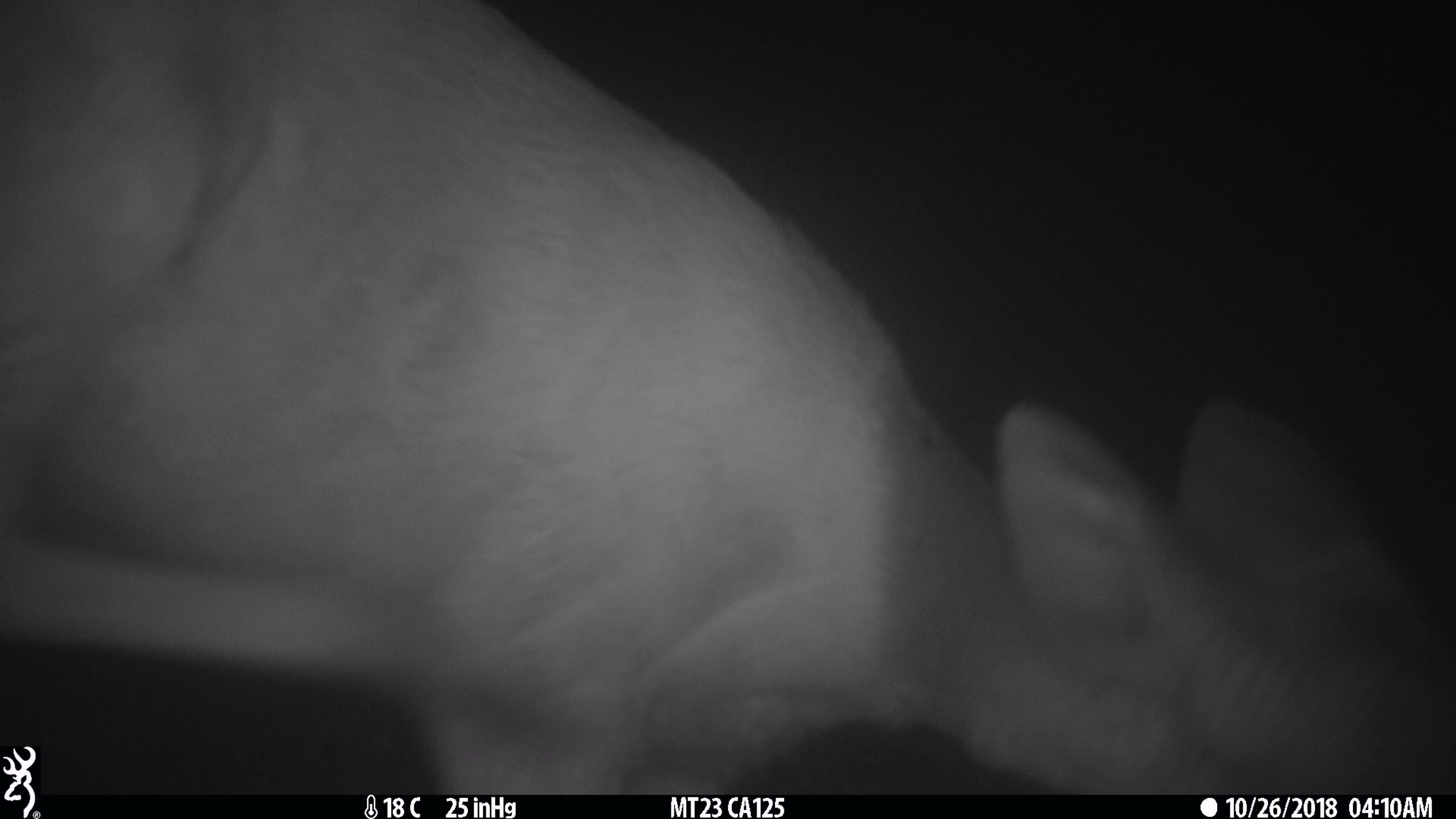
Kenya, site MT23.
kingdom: Animalia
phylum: Chordata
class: Mammalia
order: Artiodactyla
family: Bovidae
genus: Tragelaphus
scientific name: Tragelaphus scriptus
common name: bushbuck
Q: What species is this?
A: Bushbuck (Tragelaphus scriptus).